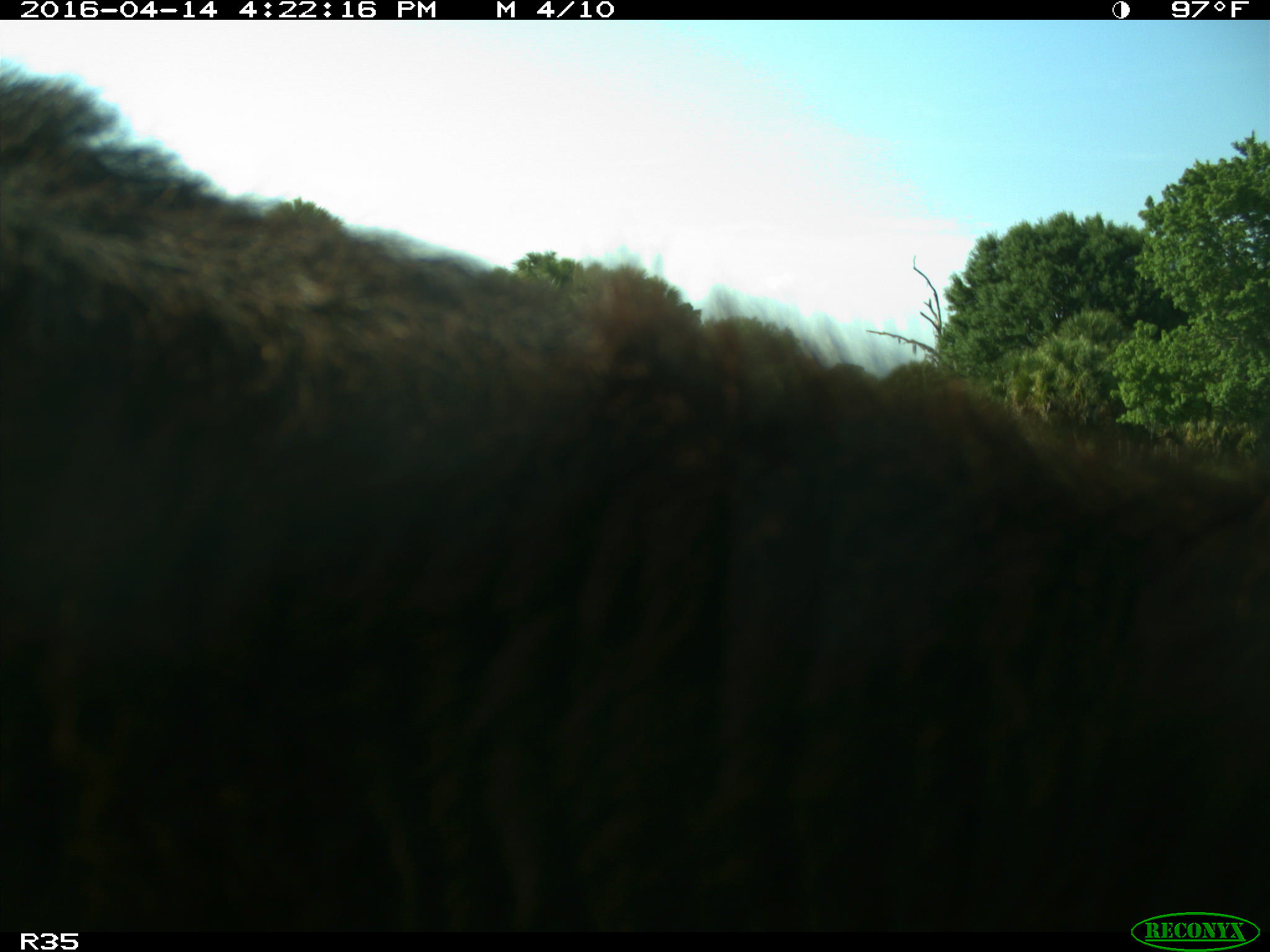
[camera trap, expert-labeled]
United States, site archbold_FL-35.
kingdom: Animalia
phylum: Chordata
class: Mammalia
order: Artiodactyla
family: Bovidae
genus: Bos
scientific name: Bos taurus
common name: domestic cow